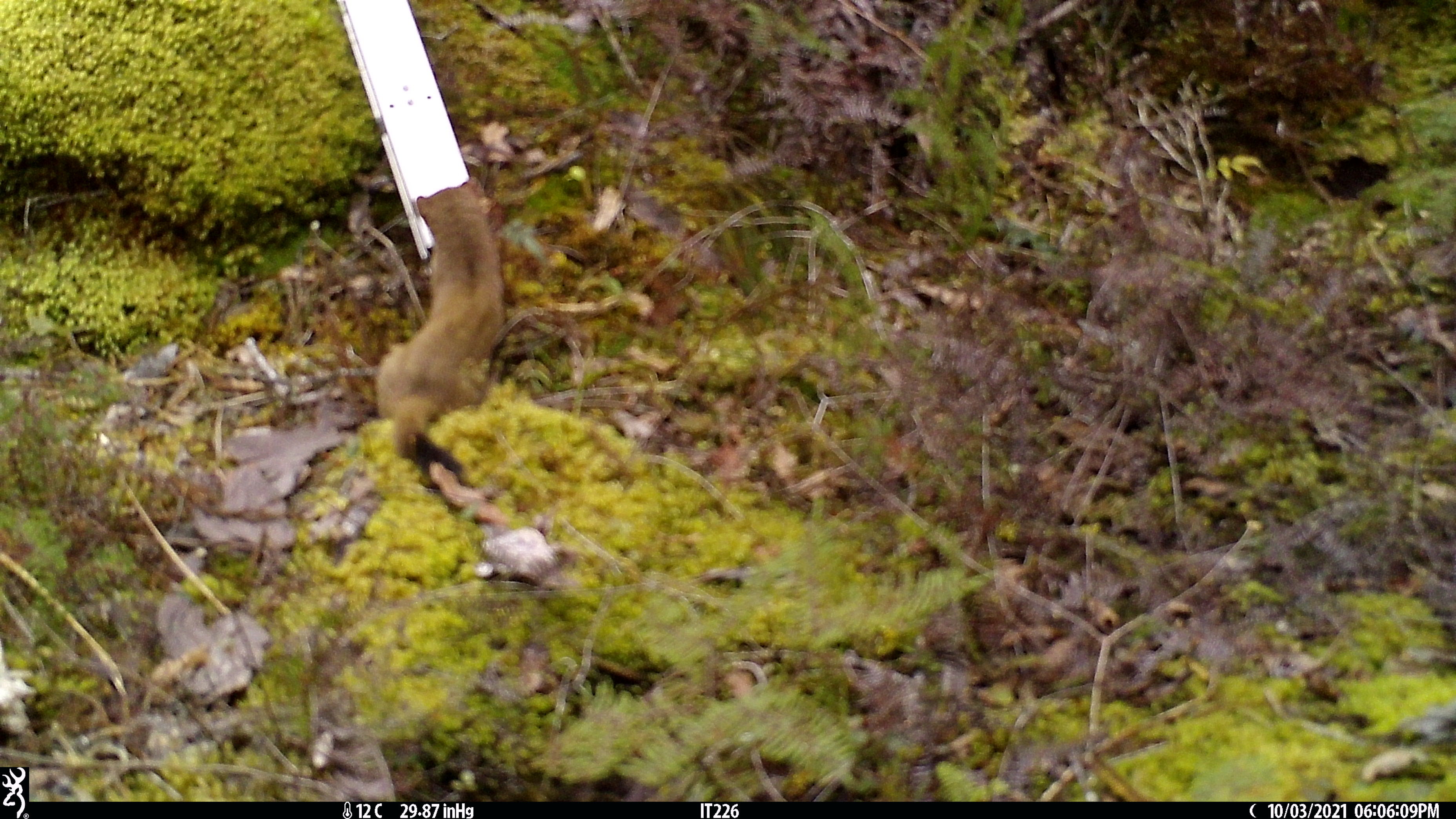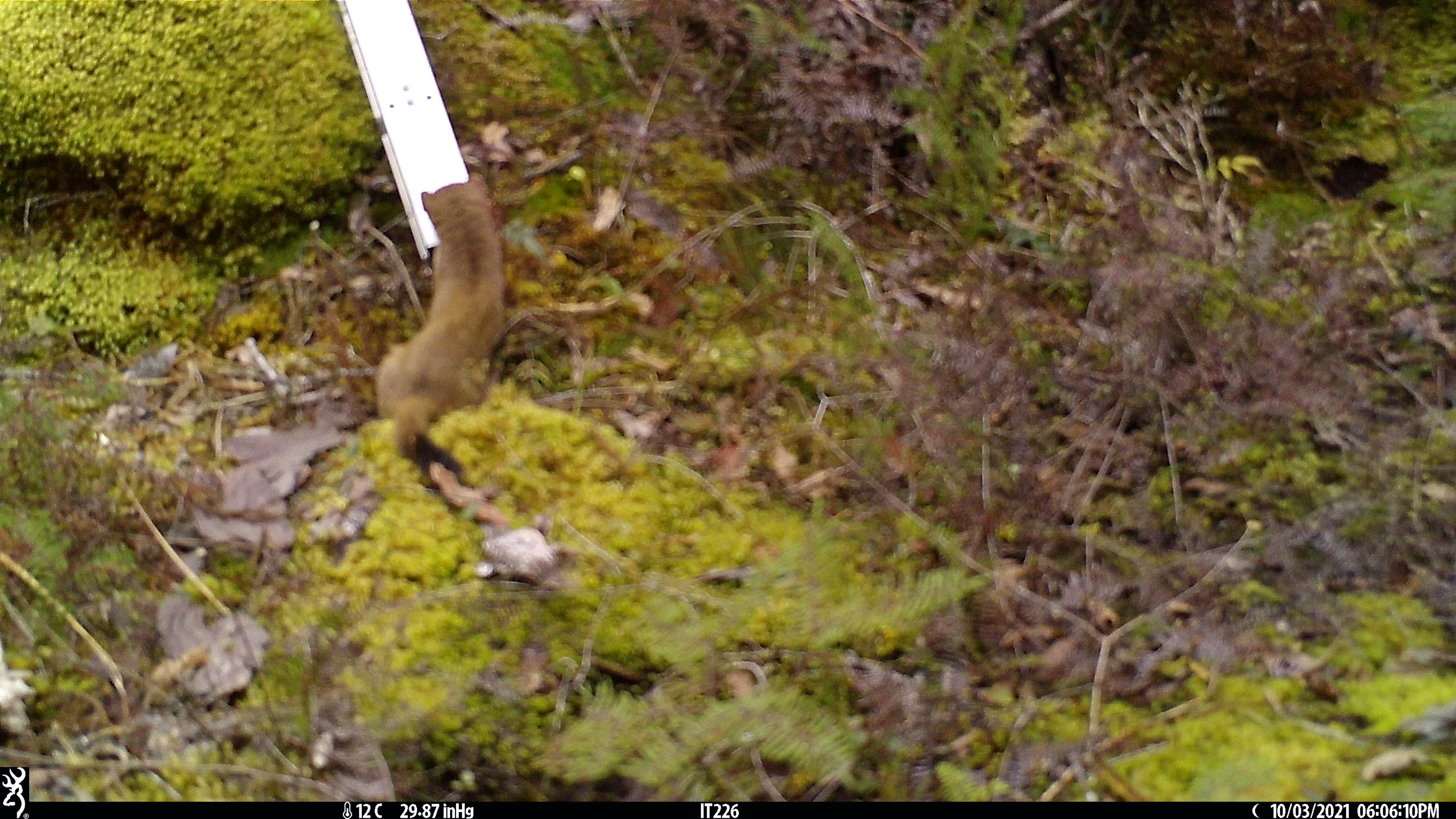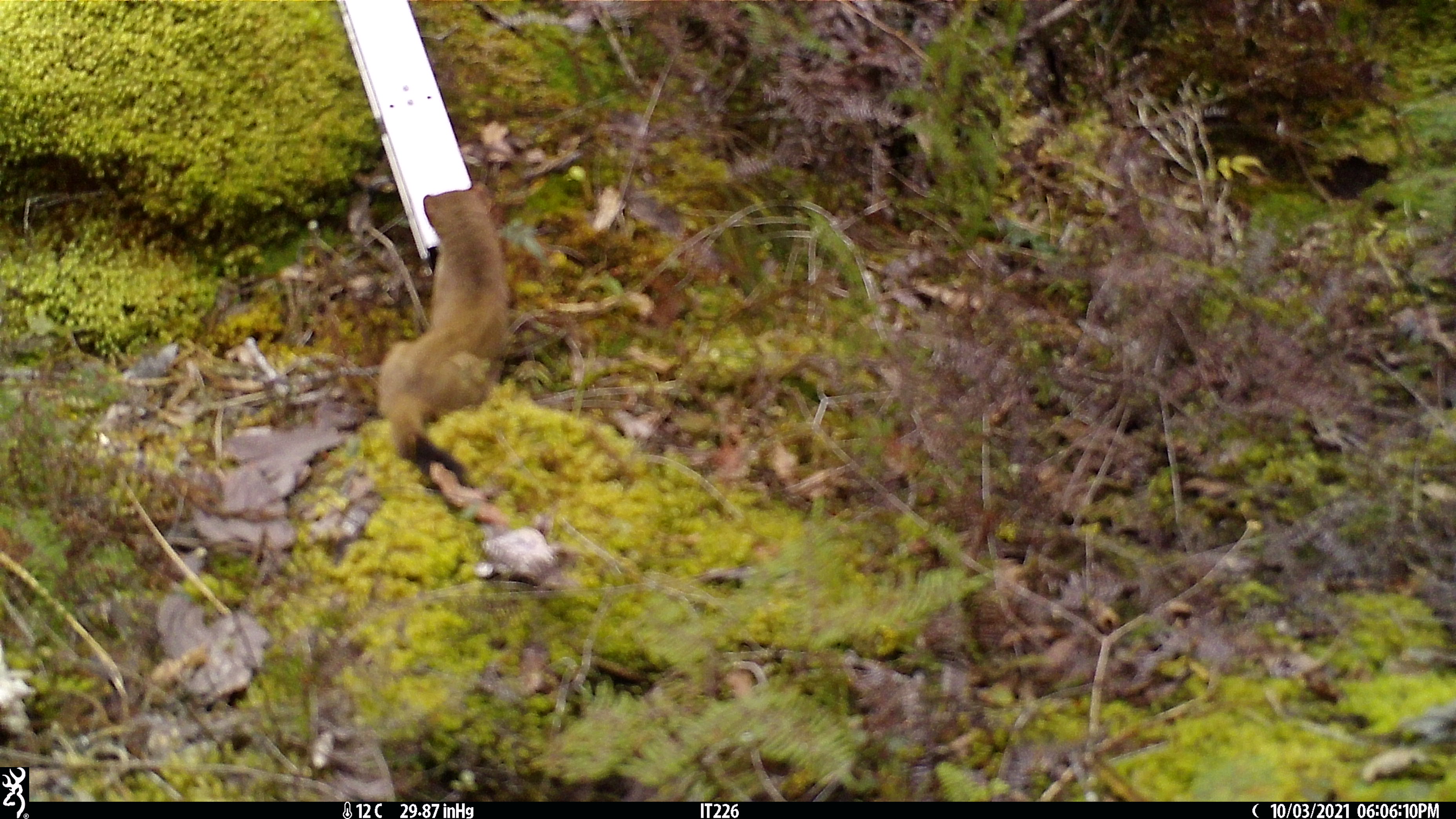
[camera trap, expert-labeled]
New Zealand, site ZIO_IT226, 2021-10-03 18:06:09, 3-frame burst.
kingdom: Animalia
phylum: Chordata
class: Mammalia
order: Carnivora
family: Mustelidae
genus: Mustela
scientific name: Mustela erminea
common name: stoat